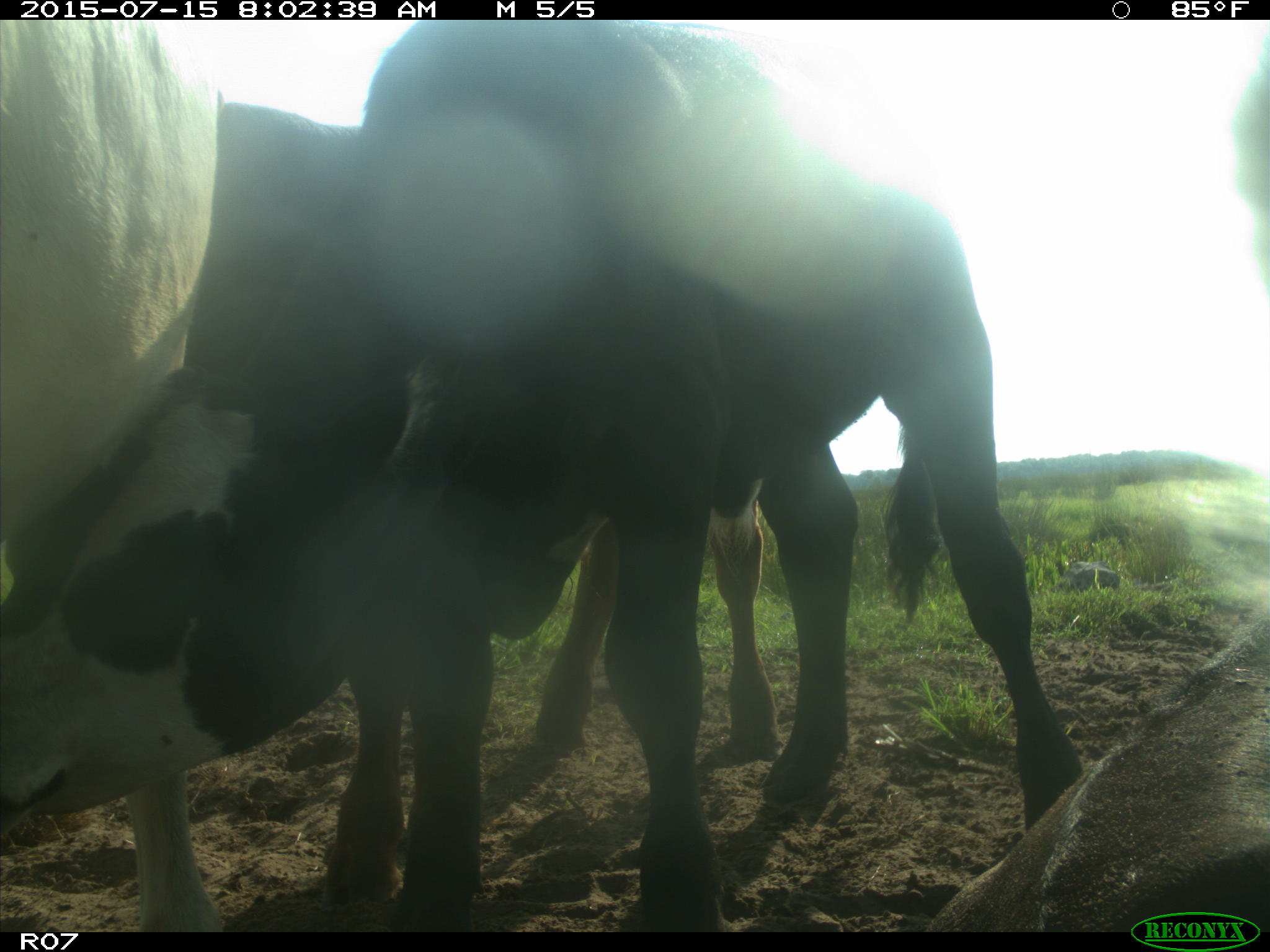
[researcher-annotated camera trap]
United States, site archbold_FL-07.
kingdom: Animalia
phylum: Chordata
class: Mammalia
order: Artiodactyla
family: Bovidae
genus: Bos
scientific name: Bos taurus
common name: domestic cow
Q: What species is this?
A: Bos taurus (domestic cow).